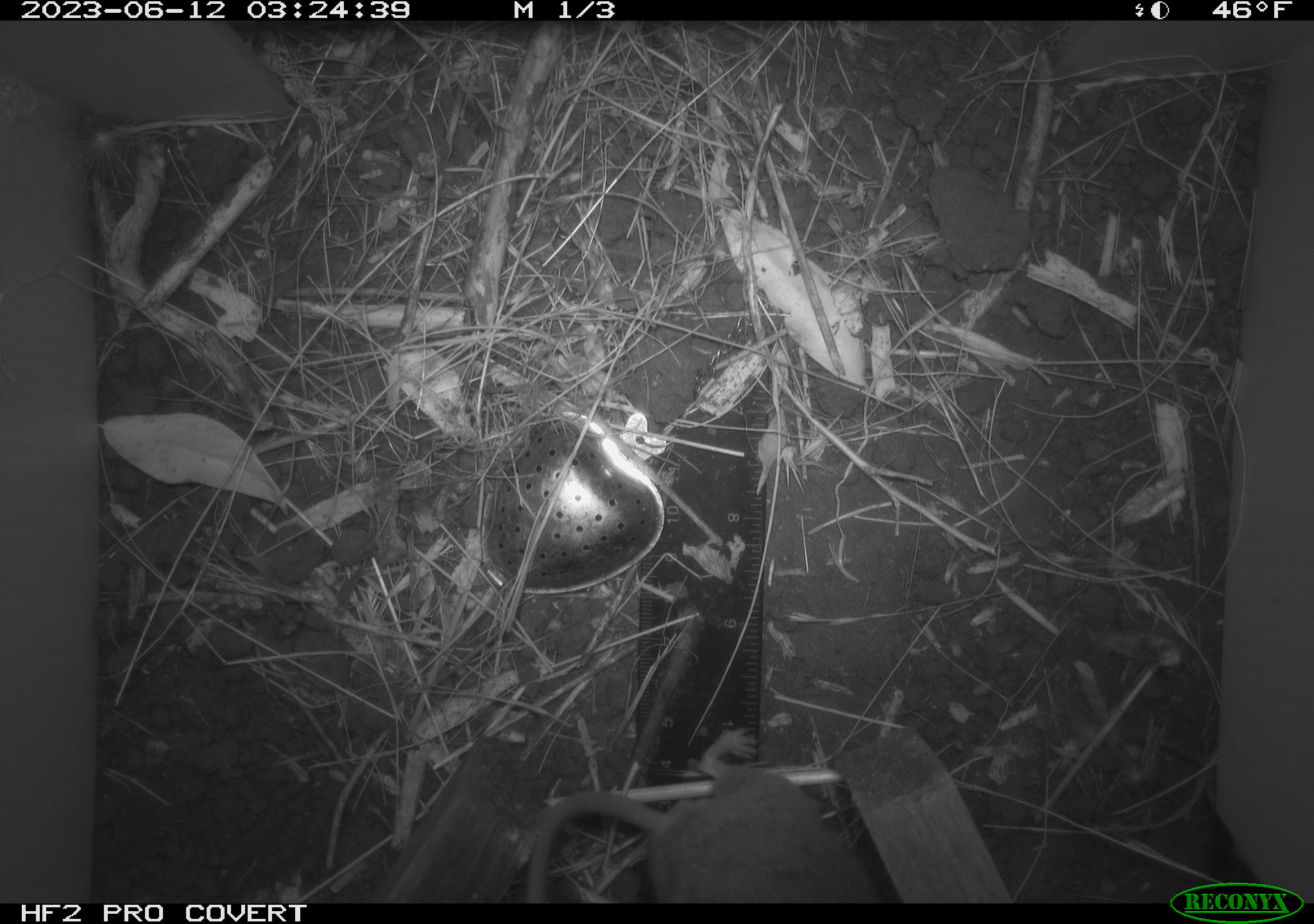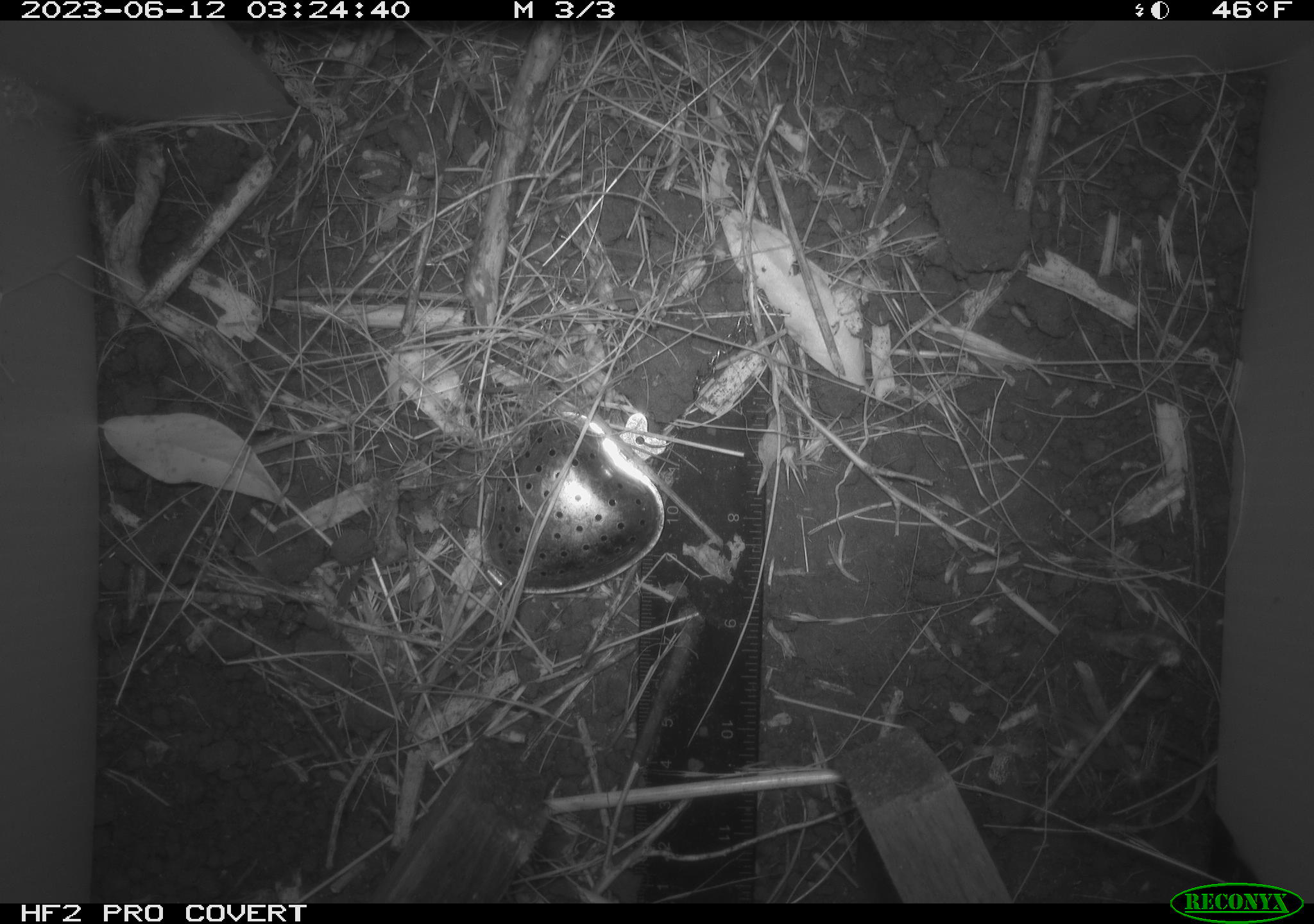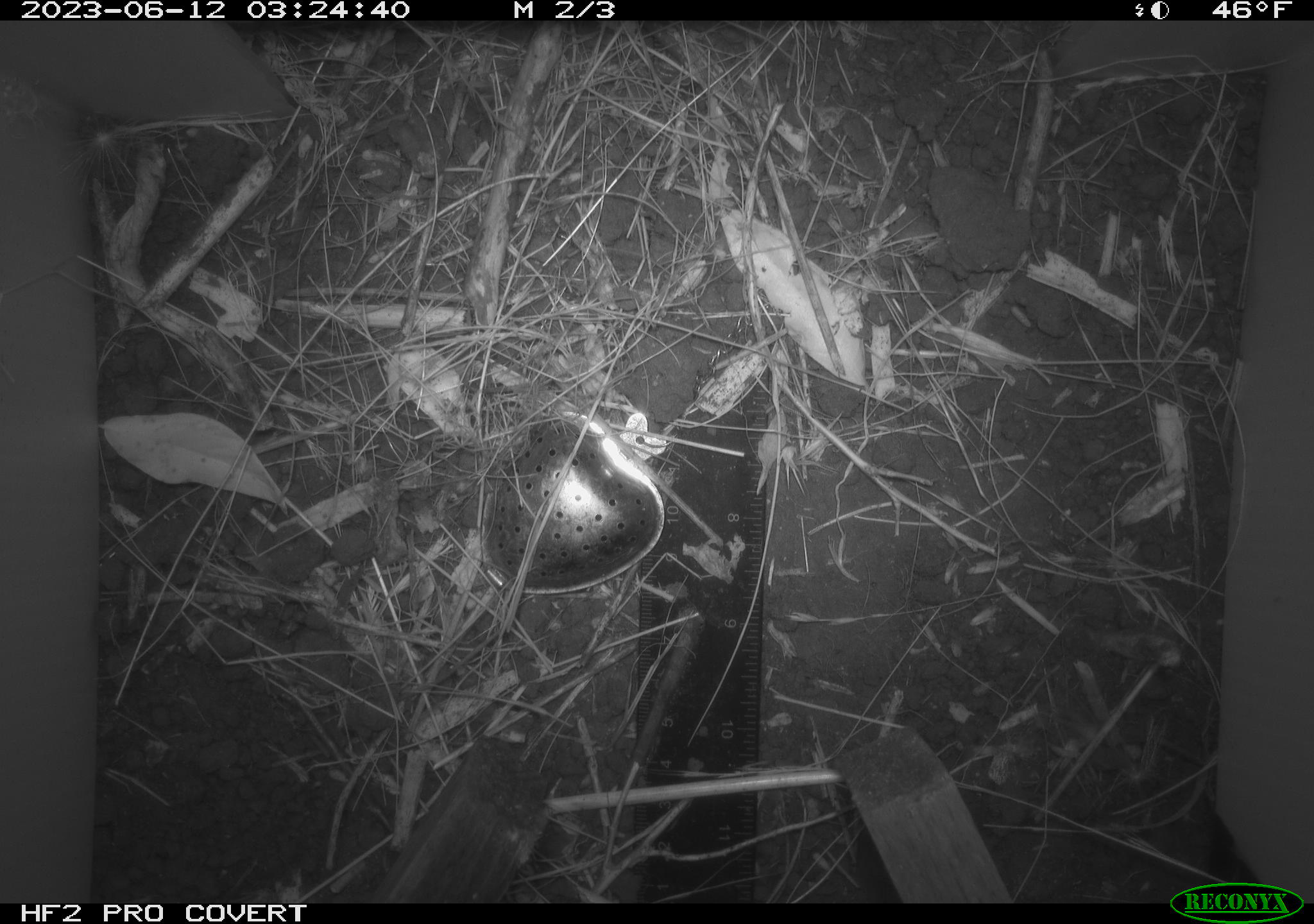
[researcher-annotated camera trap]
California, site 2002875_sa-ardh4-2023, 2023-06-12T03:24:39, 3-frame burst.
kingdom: Animalia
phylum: Chordata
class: Mammalia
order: Rodentia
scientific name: Rodentia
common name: mouse species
Mouse species (Rodentia).